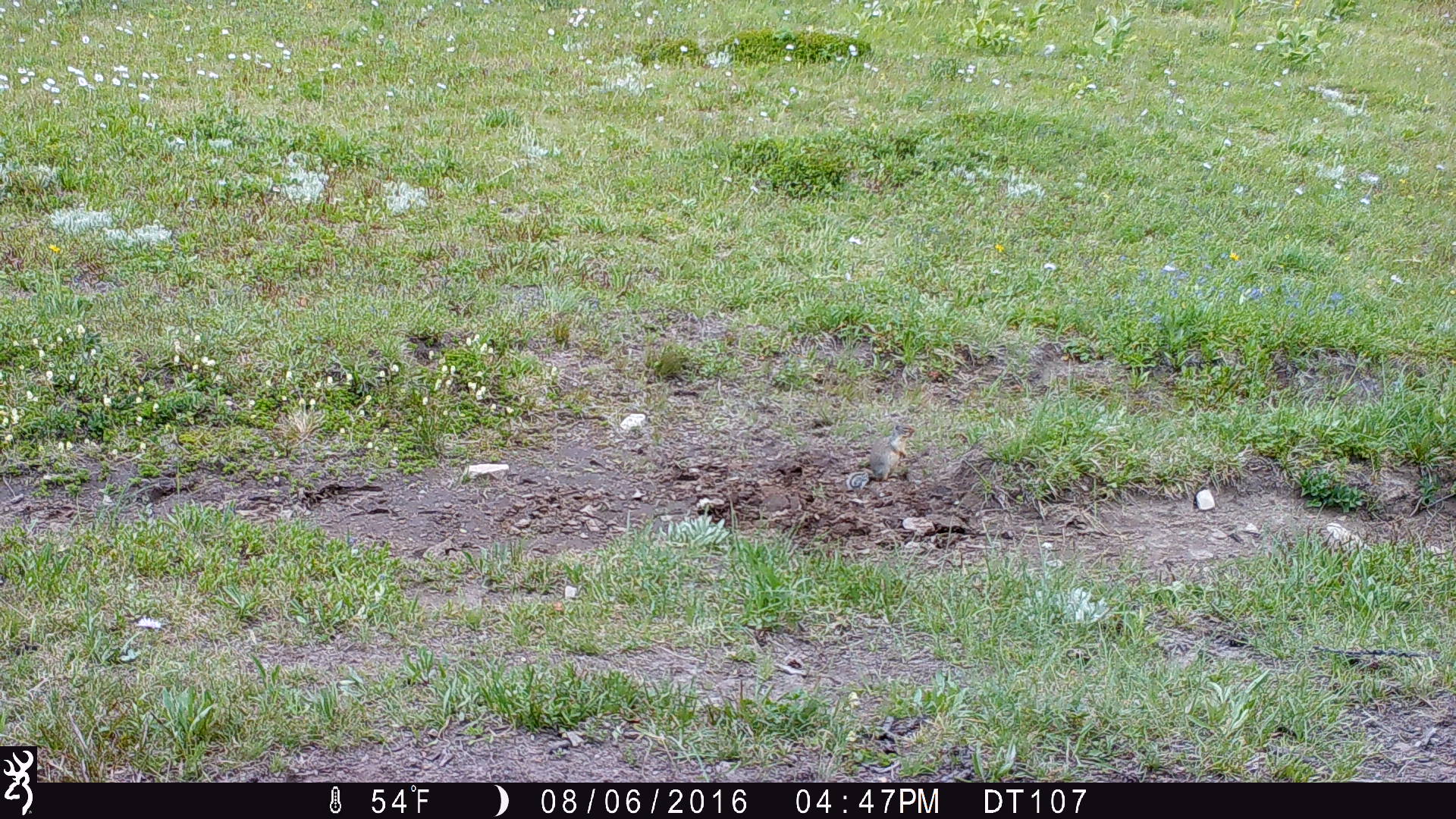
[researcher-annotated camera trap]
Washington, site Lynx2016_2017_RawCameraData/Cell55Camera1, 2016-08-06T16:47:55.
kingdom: Animalia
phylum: Chordata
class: Mammalia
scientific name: Mammalia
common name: small mammal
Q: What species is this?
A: Small mammal (Mammalia).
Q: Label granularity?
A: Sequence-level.